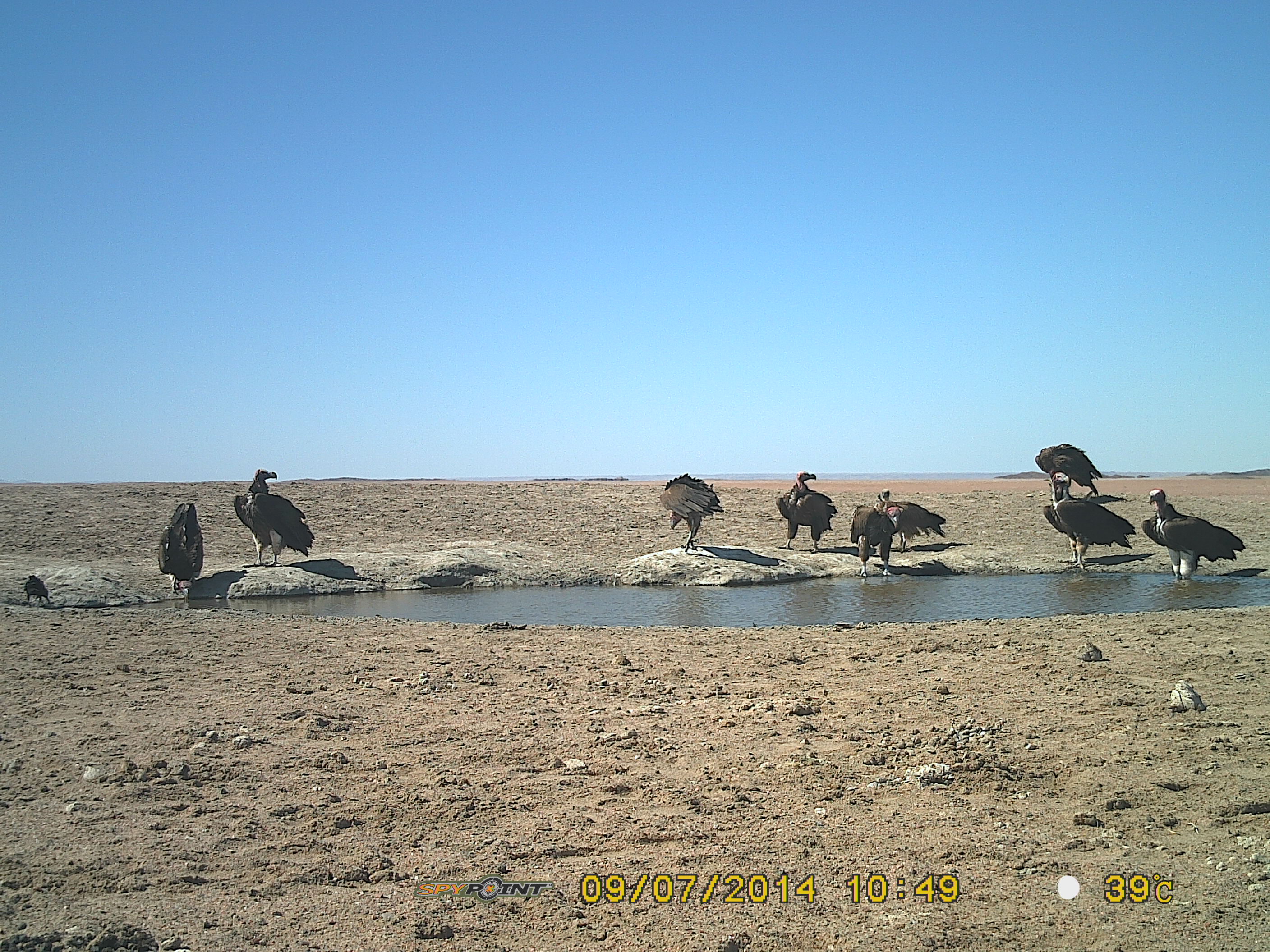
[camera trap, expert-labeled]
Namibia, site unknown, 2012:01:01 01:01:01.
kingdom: Animalia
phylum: Chordata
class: Aves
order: Accipitriformes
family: Accipitridae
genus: Torgos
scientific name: Torgos tracheliotos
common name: lappet-faced vulture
Torgos tracheliotos (lappet-faced vulture).